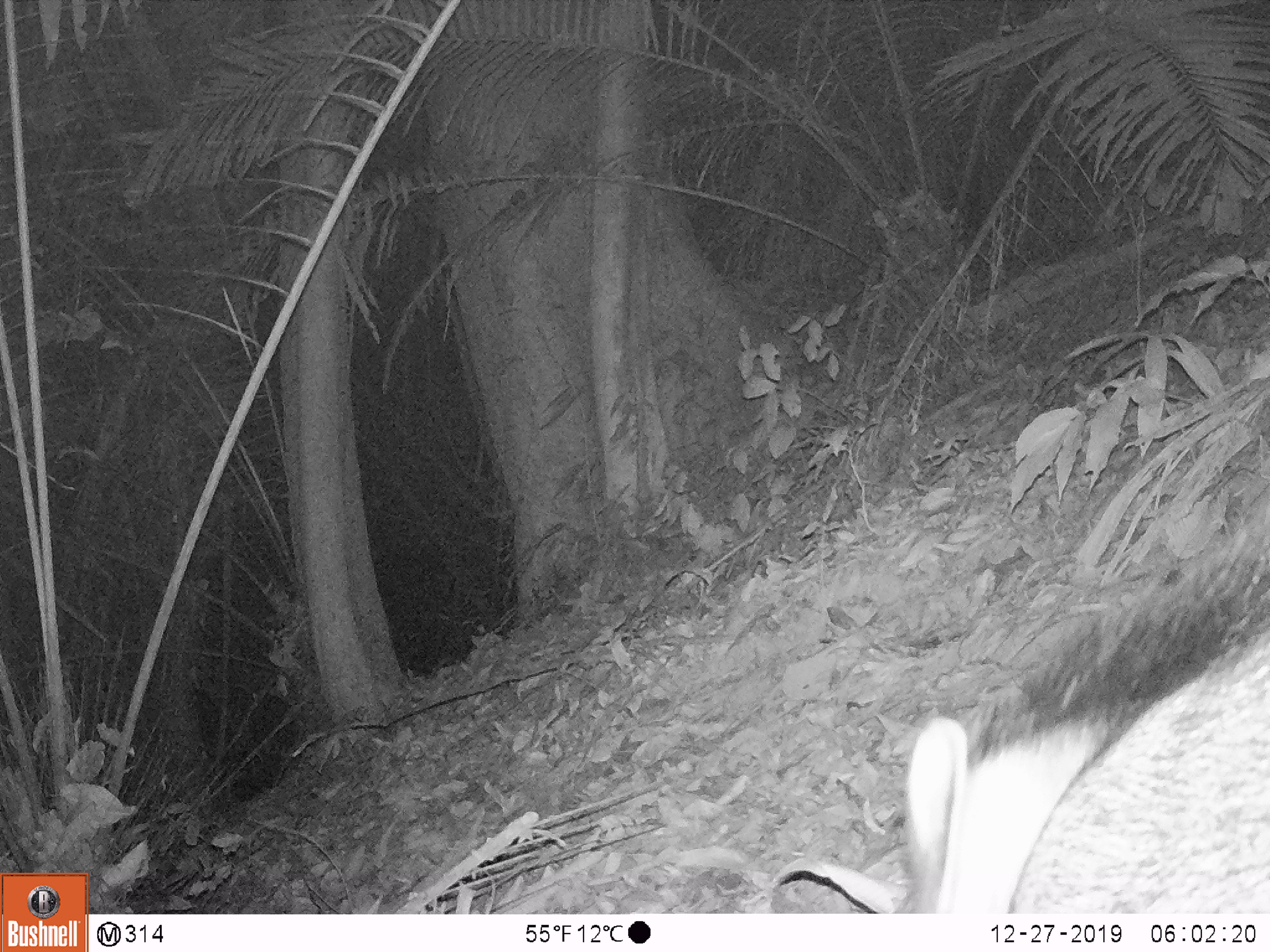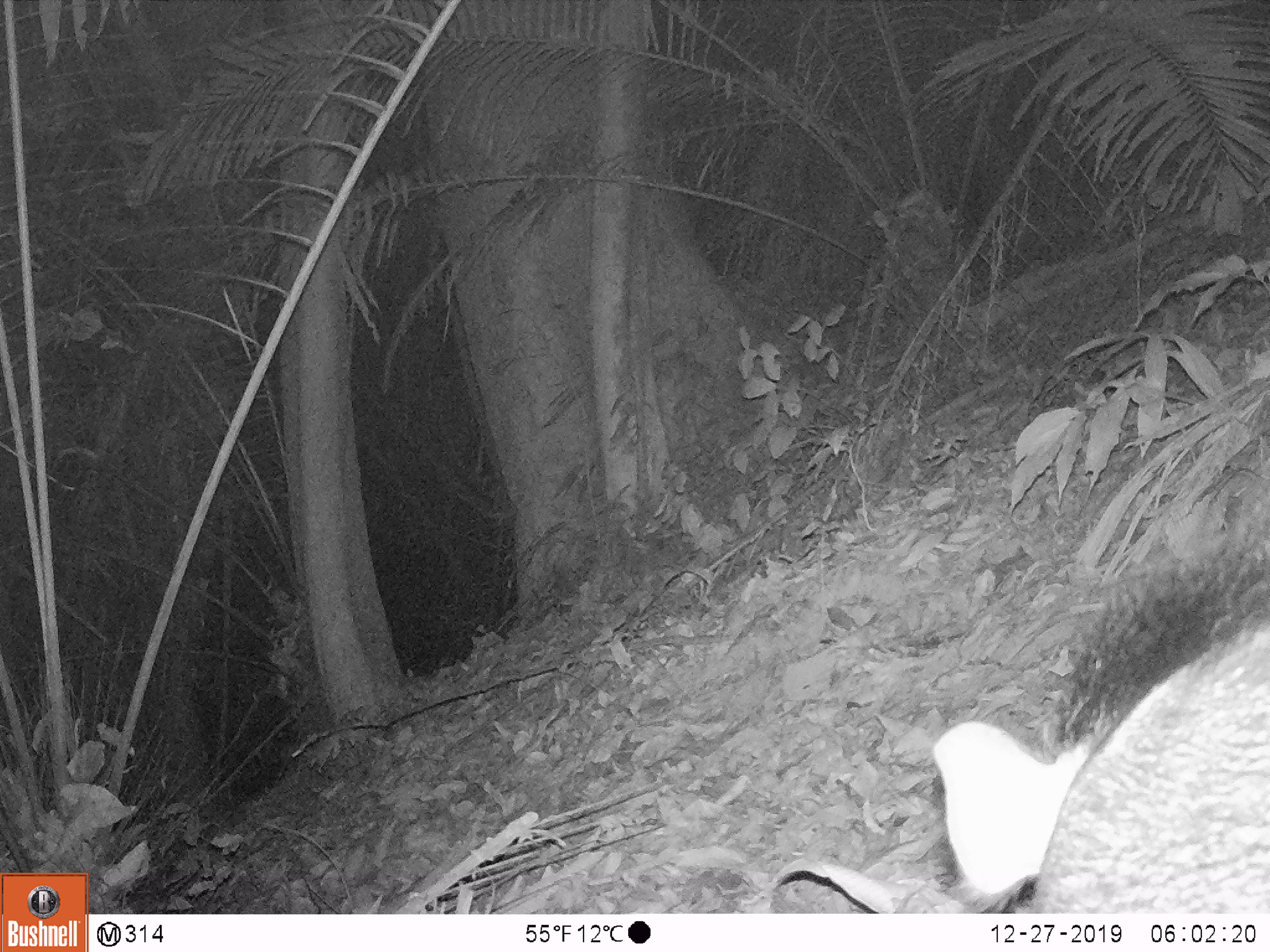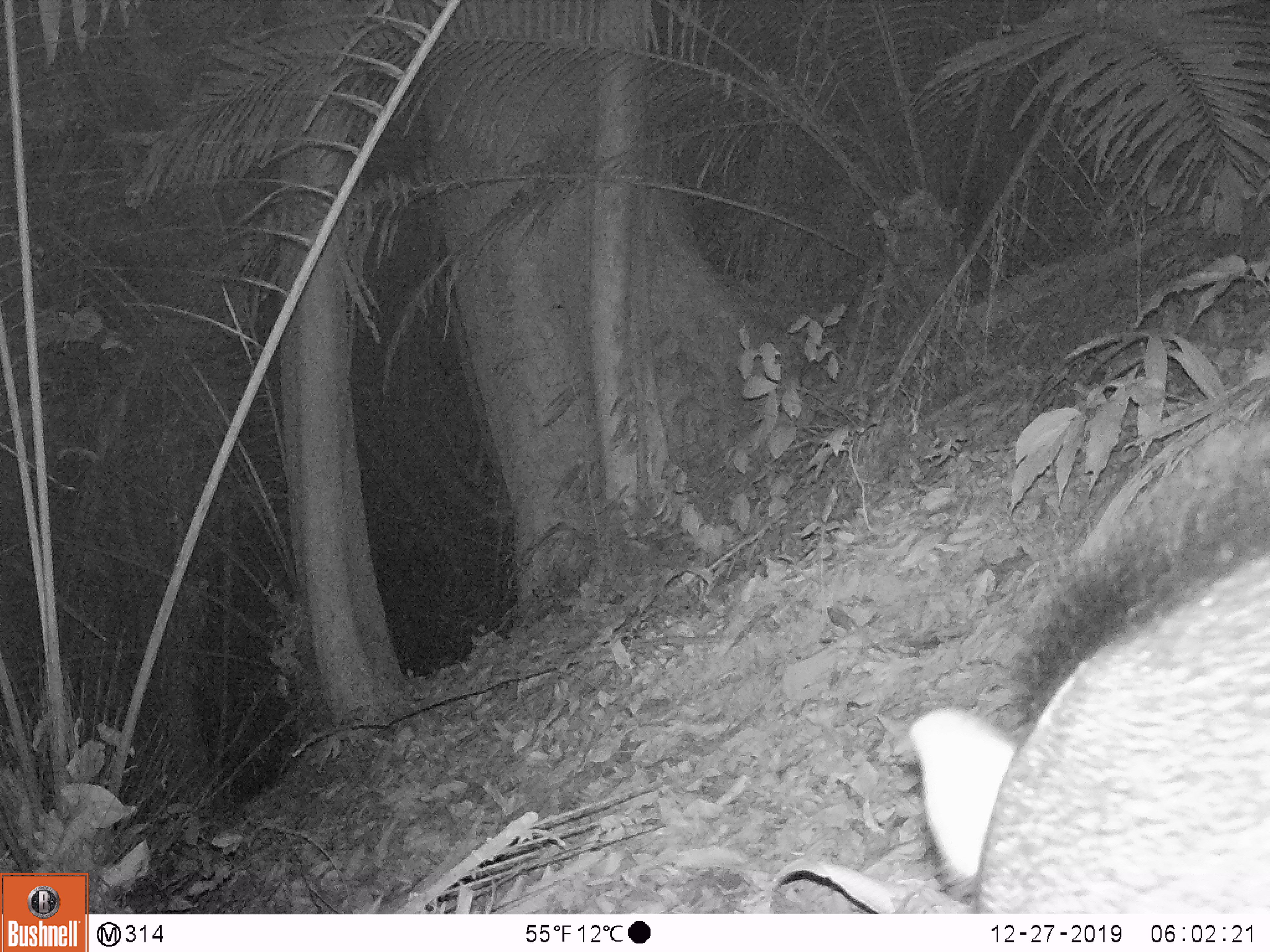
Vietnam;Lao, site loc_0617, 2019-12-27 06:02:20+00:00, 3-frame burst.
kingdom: Animalia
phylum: Chordata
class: Mammalia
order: Artiodactyla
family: Suidae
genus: Sus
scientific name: Sus scrofa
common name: eurasian wild pig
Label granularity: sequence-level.